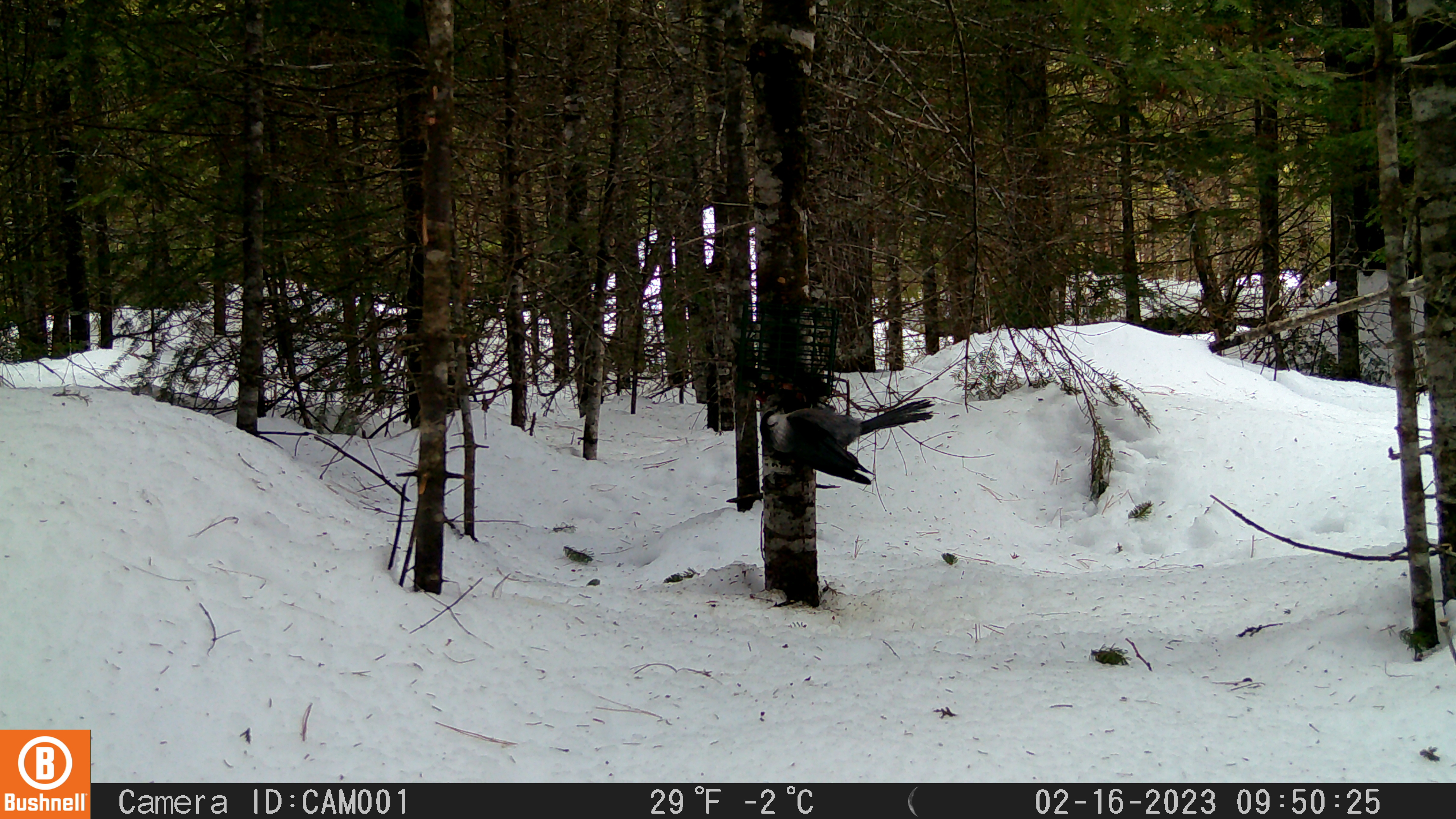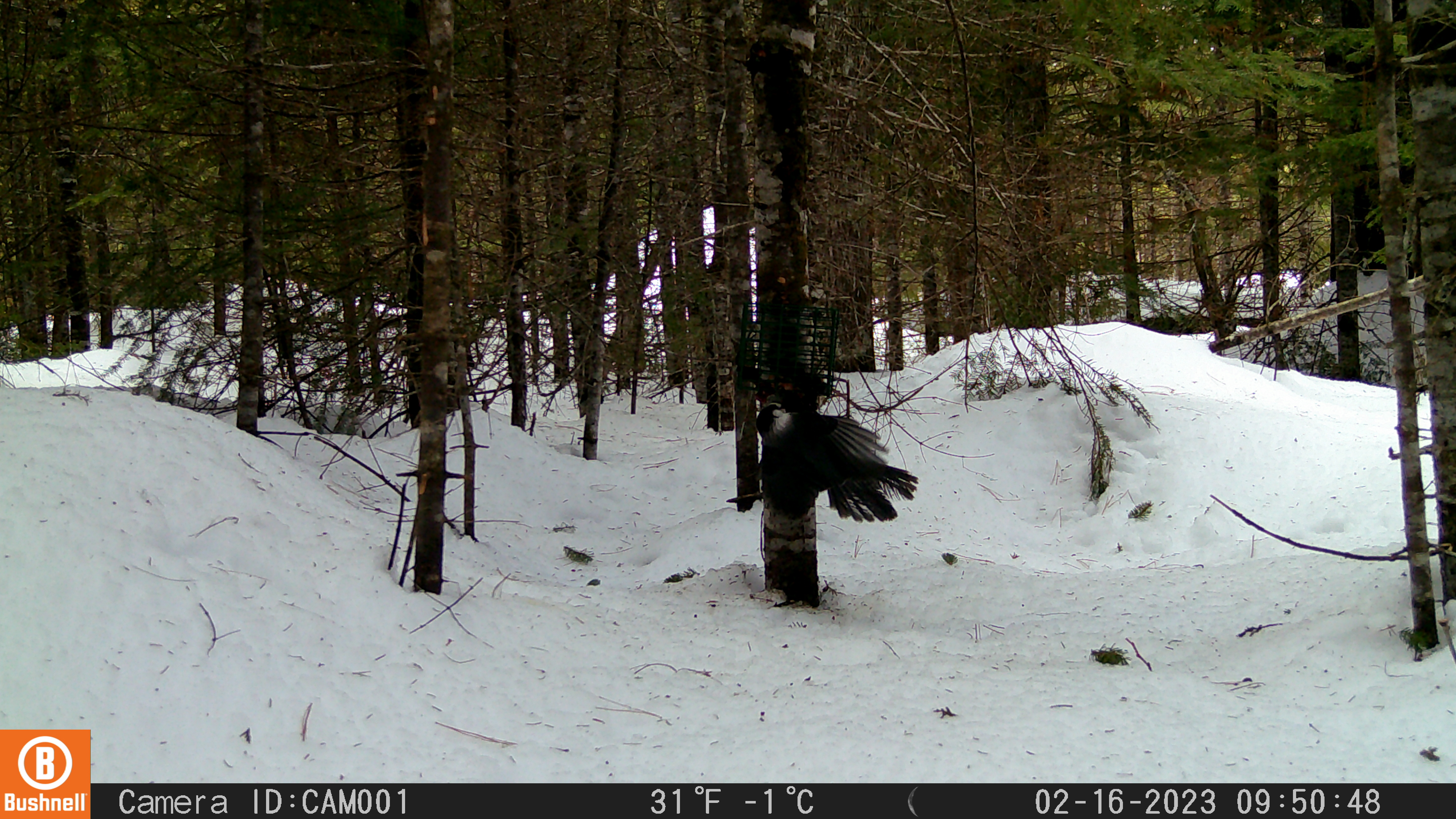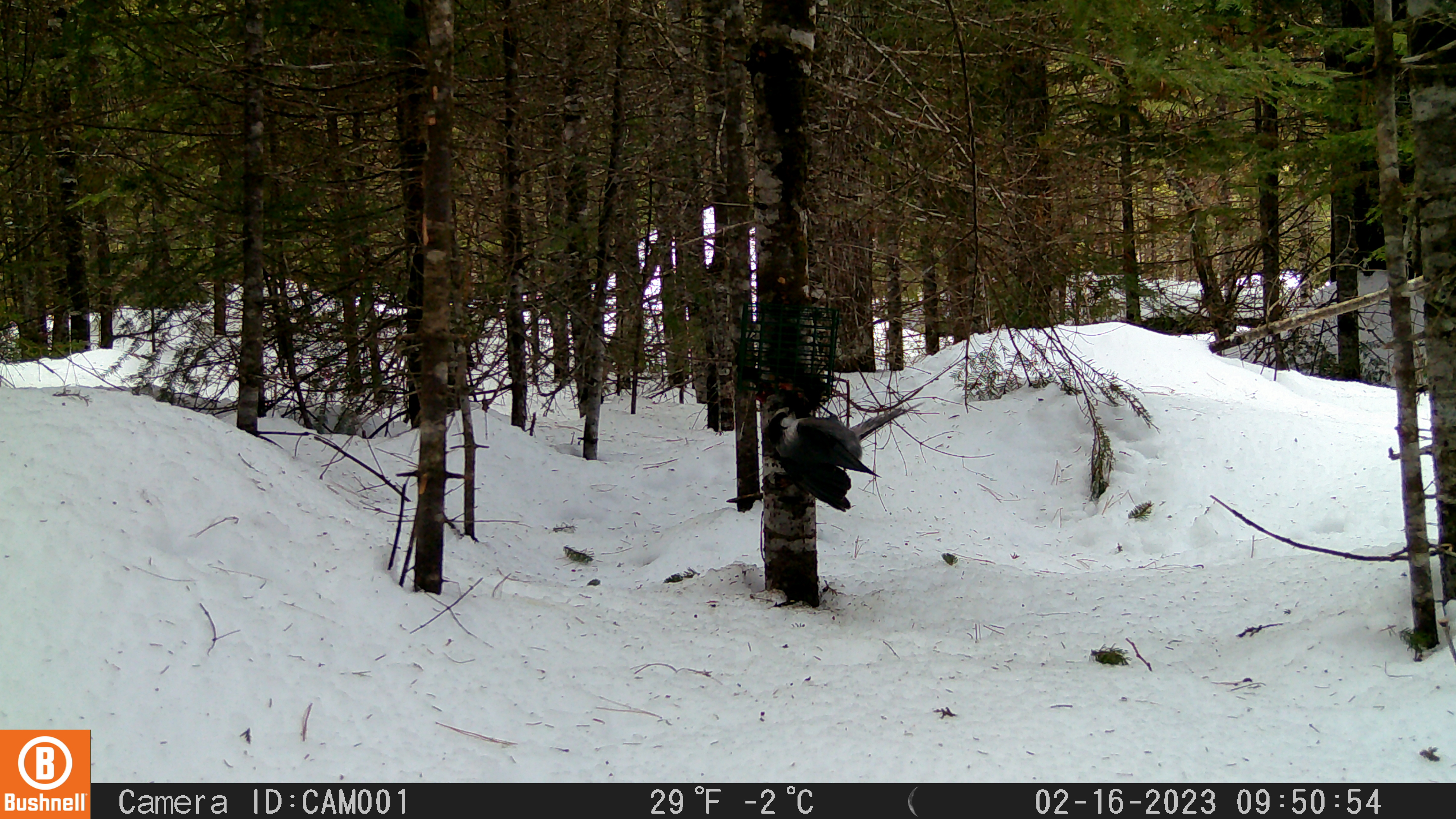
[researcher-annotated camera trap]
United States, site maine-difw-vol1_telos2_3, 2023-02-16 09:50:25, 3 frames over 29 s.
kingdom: Animalia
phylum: Chordata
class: Aves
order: Passeriformes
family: Corvidae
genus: Perisoreus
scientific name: Perisoreus canadensis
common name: canada jay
Canada jay (Perisoreus canadensis).